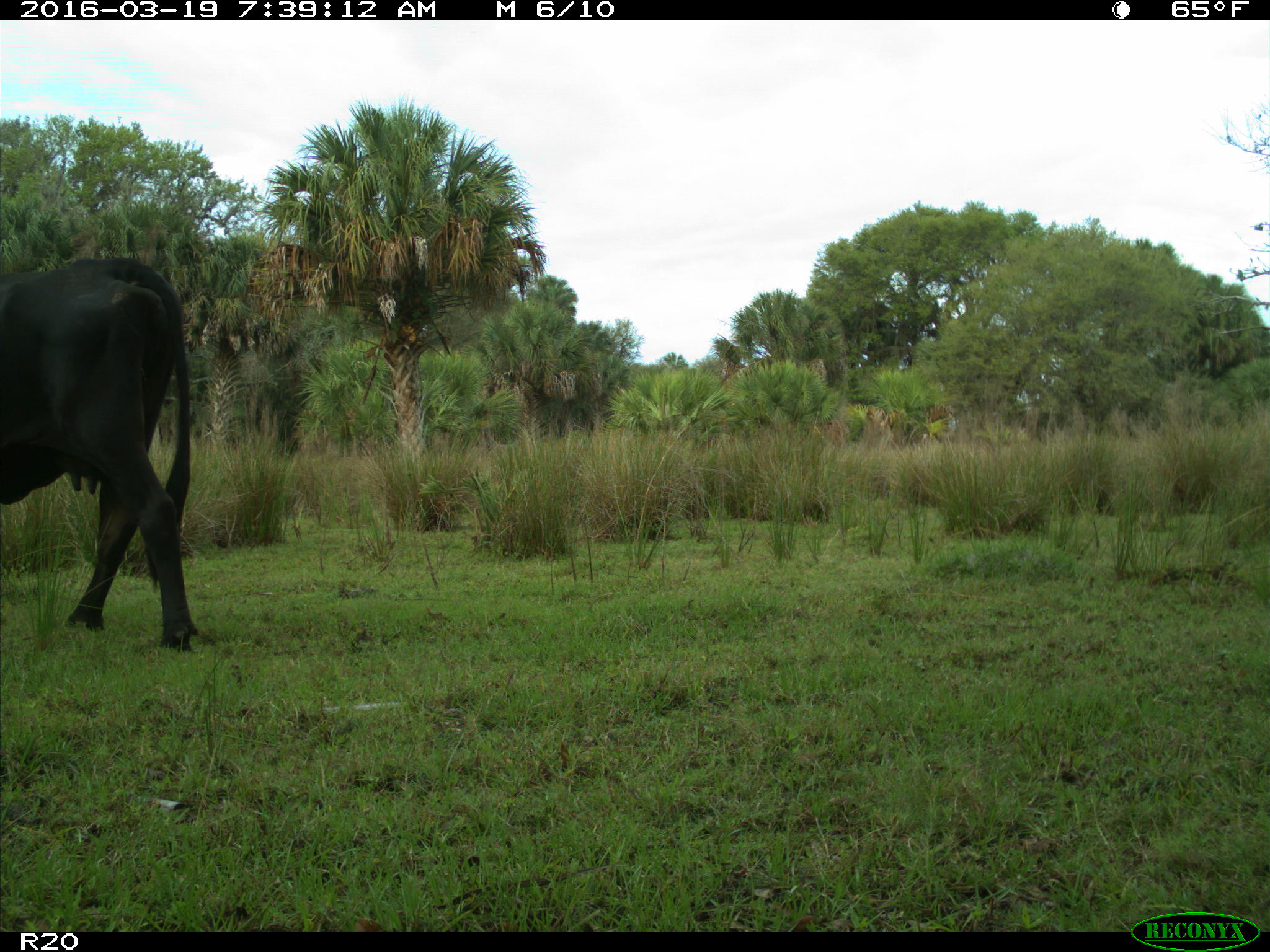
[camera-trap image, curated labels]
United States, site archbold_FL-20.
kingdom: Animalia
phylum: Chordata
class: Mammalia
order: Artiodactyla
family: Bovidae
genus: Bos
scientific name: Bos taurus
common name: domestic cow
Bos taurus (domestic cow).